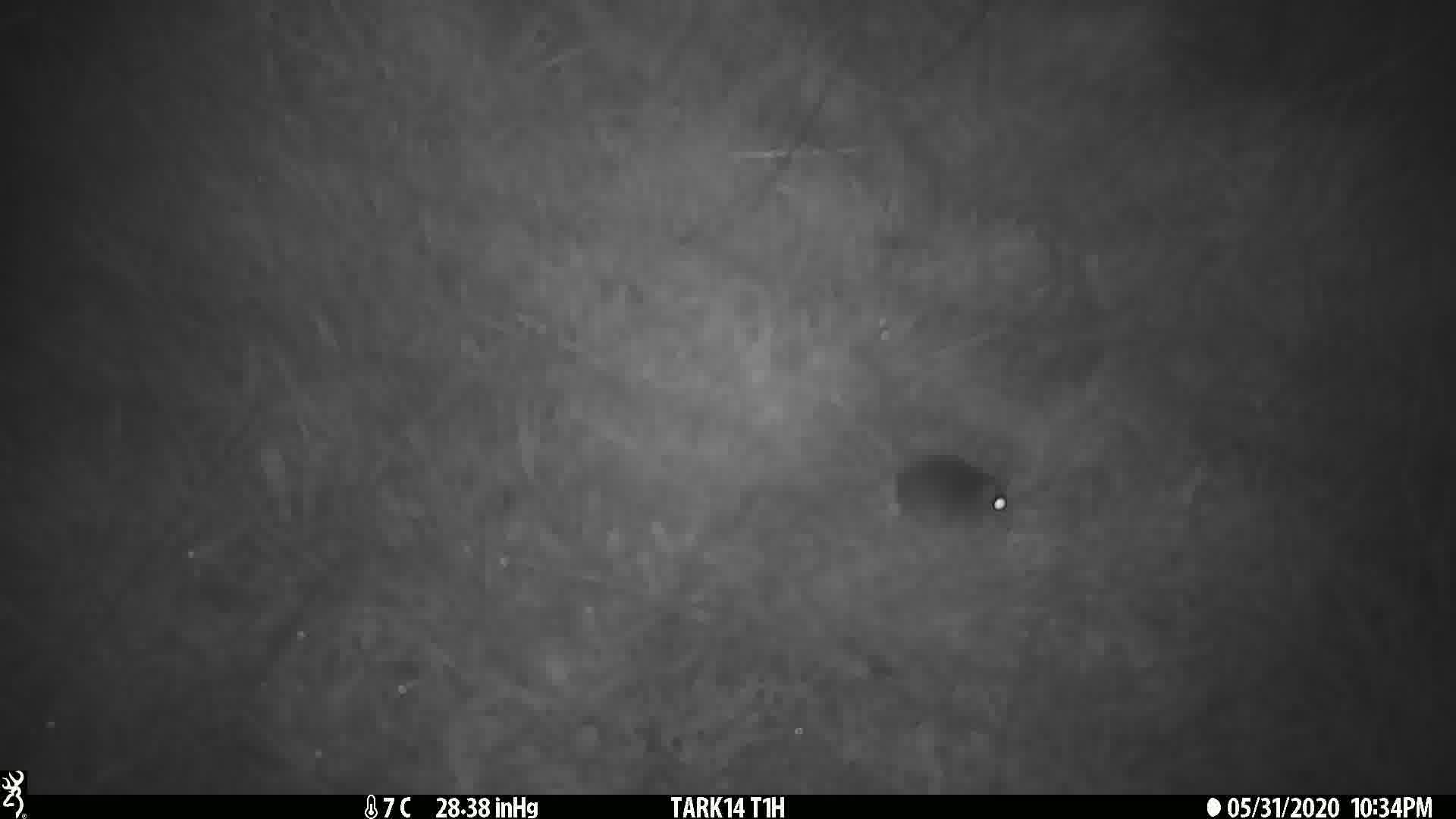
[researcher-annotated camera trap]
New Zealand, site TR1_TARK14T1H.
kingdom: Animalia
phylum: Chordata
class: Mammalia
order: Rodentia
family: Muridae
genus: Mus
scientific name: Mus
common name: mouse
Mouse (Mus).